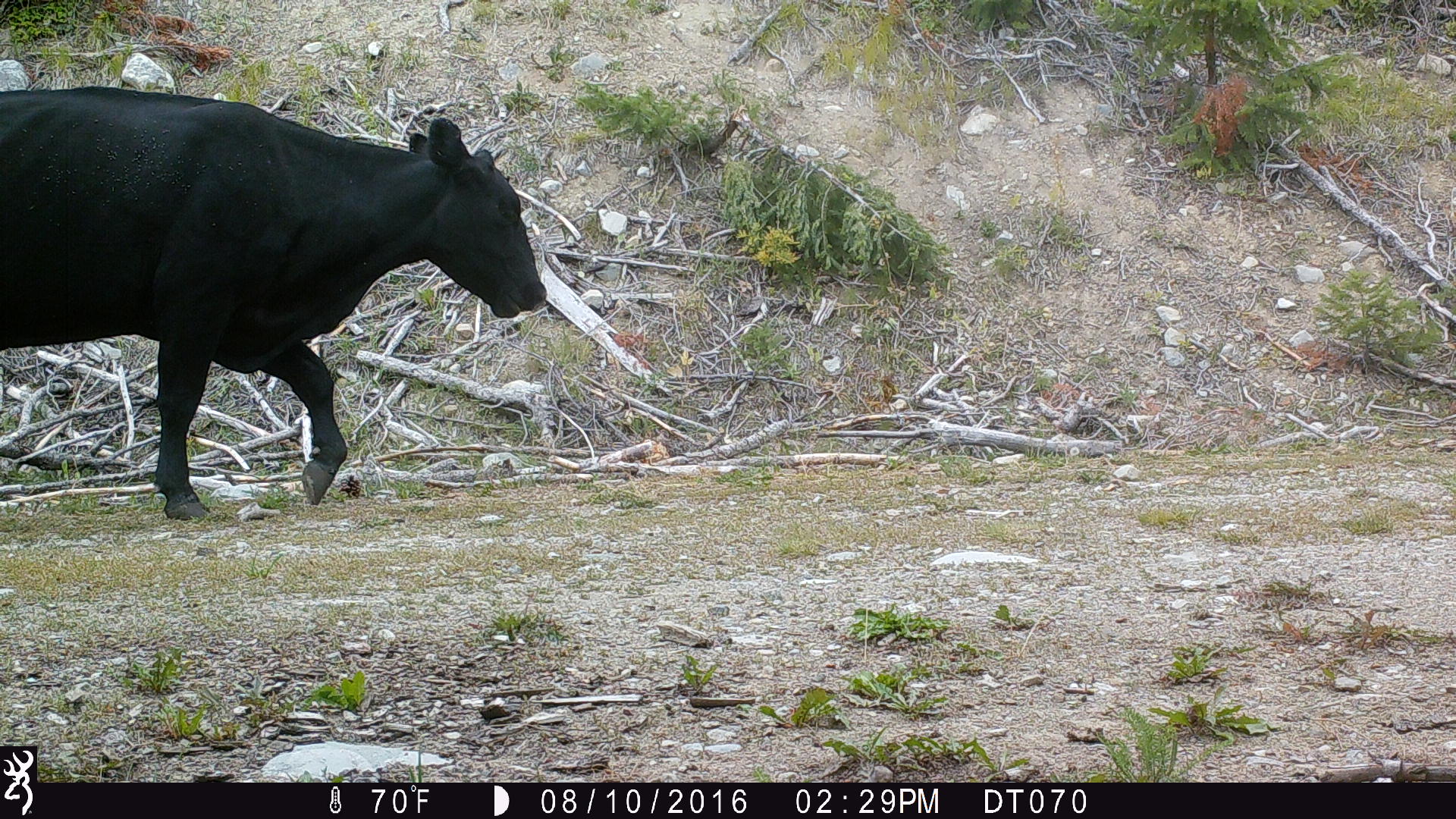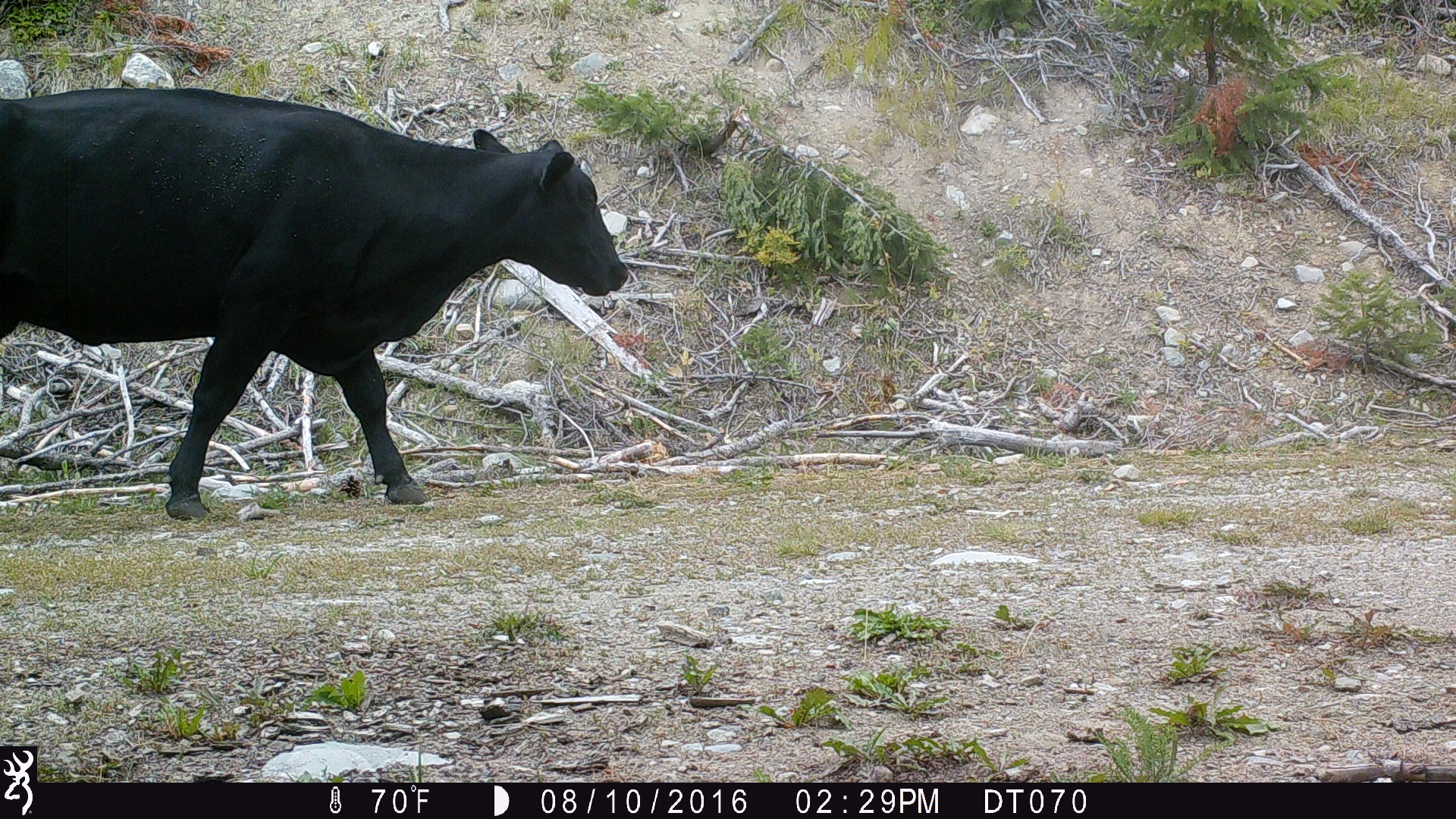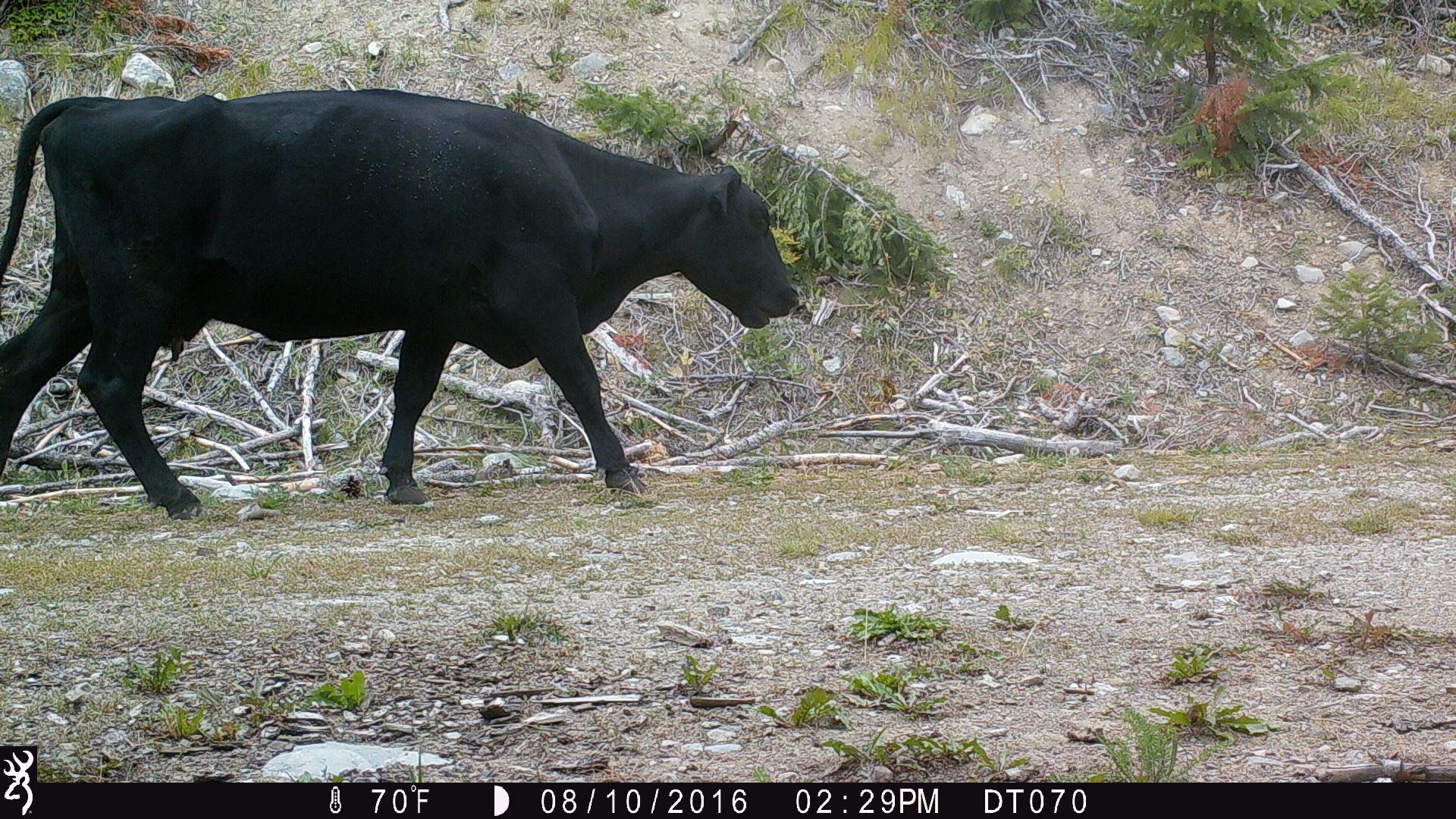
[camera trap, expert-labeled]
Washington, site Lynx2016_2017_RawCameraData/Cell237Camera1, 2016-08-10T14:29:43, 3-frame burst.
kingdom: Animalia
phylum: Chordata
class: Mammalia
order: Artiodactyla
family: Bovidae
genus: Bos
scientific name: Bos taurus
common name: domestic cattle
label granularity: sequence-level